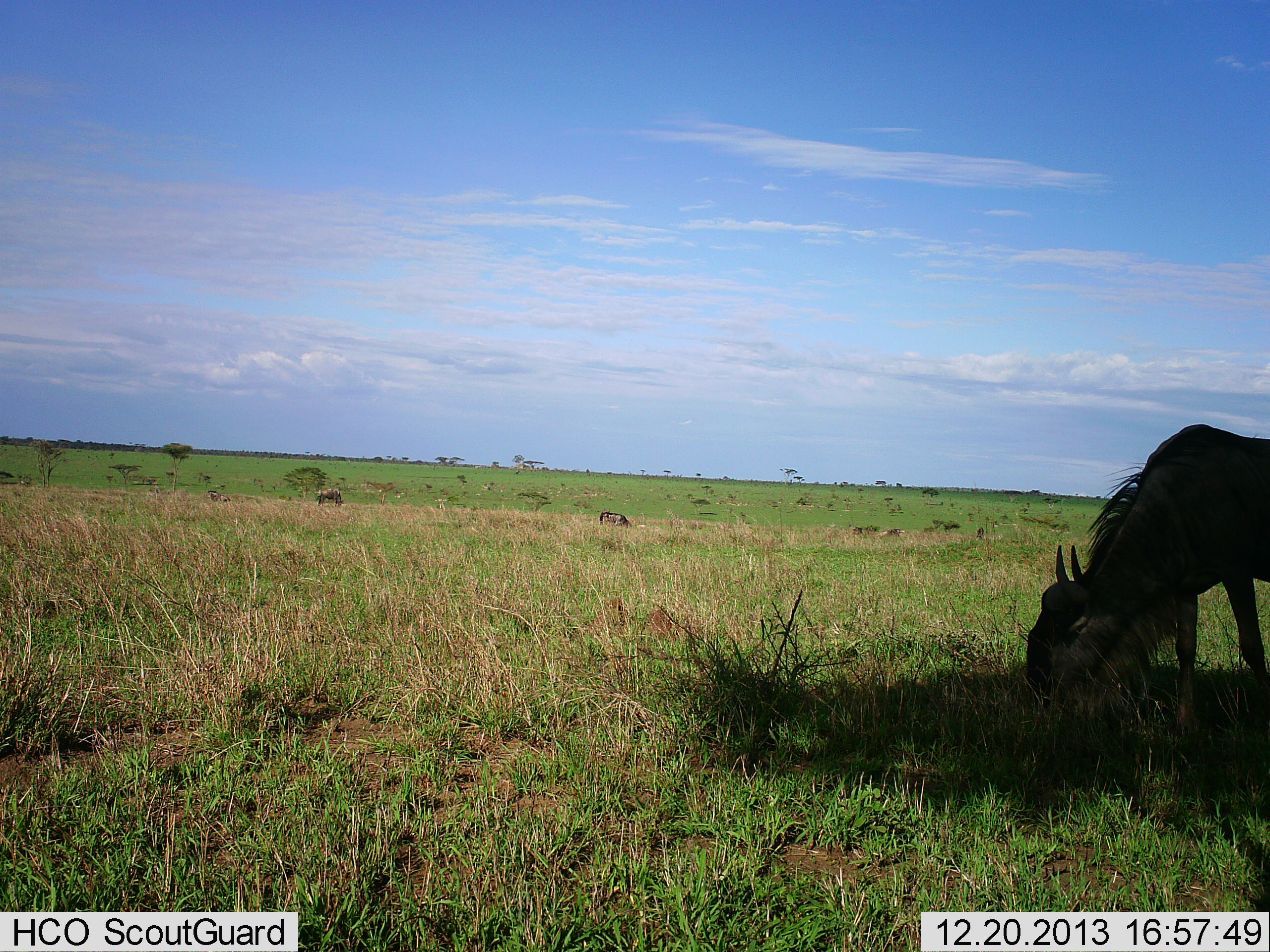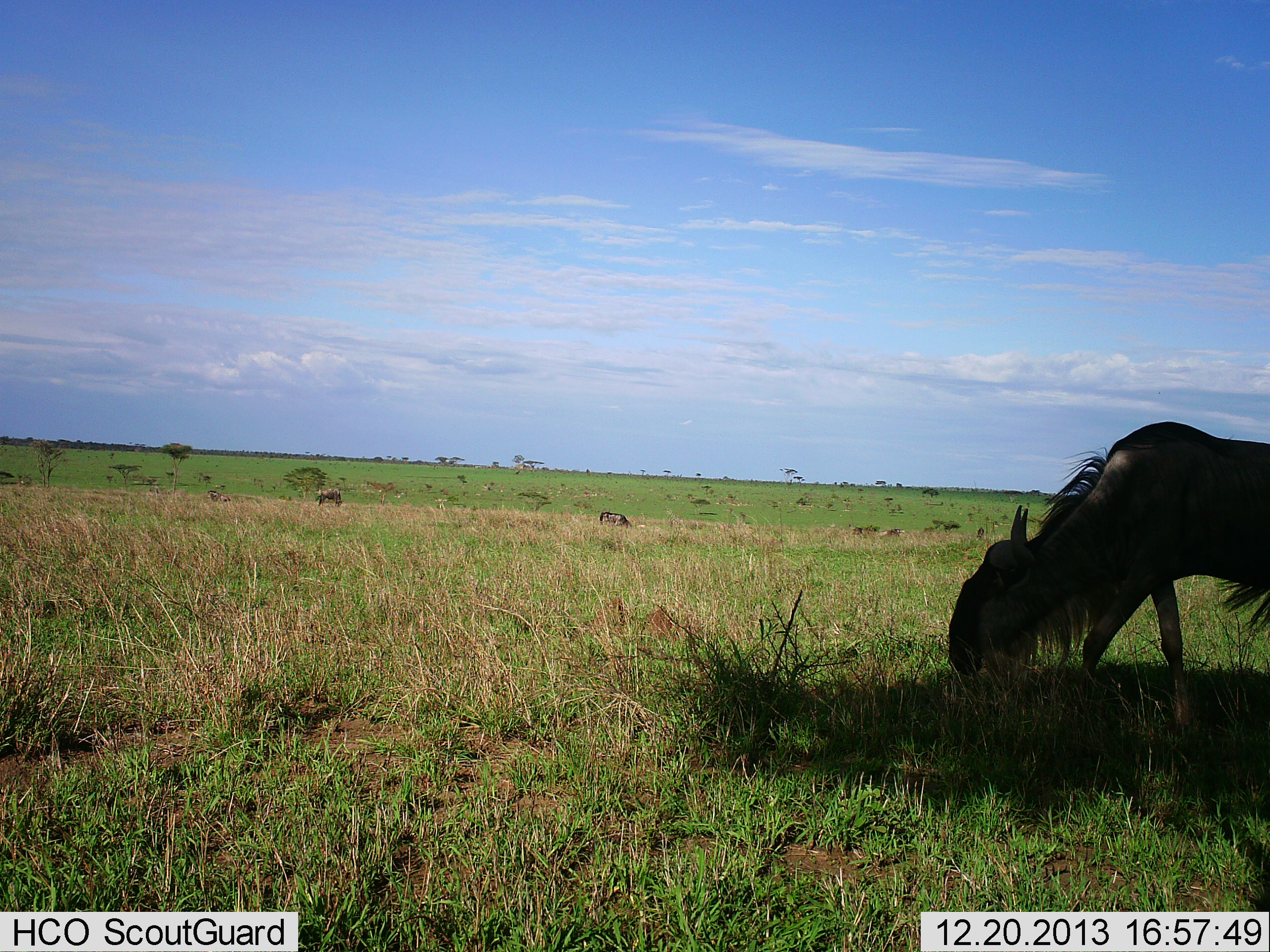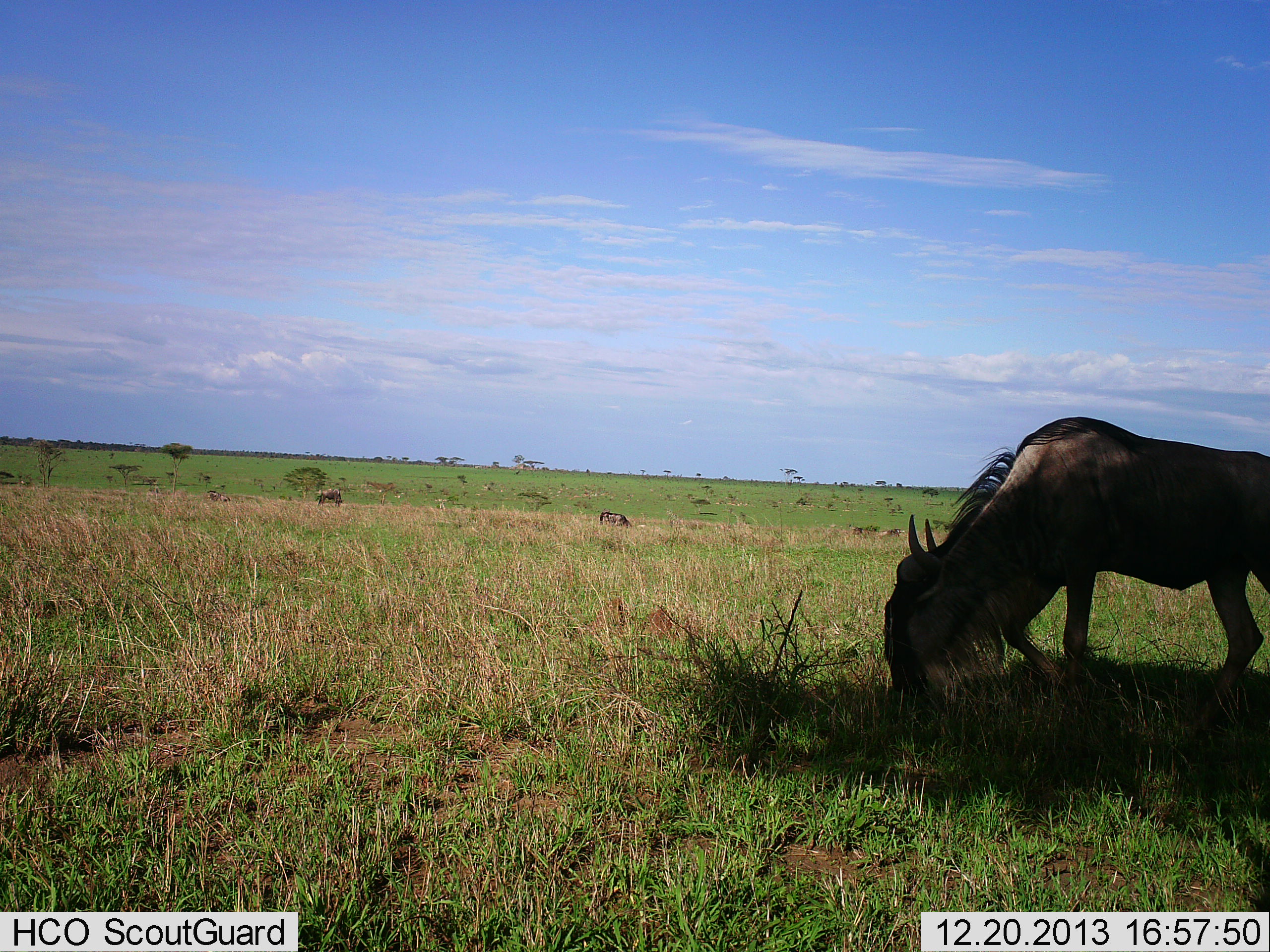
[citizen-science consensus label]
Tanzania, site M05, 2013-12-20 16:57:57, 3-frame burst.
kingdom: Animalia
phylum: Chordata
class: Mammalia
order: Artiodactyla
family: Bovidae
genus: Connochaetes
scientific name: Connochaetes taurinus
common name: blue wildebeest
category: wildebeest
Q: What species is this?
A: Wildebeest (blue wildebeest) (Connochaetes taurinus).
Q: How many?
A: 1.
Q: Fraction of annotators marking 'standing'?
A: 20%.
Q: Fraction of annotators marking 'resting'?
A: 0%.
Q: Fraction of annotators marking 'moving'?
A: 40%.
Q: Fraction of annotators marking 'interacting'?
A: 0%.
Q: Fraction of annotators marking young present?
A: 0%.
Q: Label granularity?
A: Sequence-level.